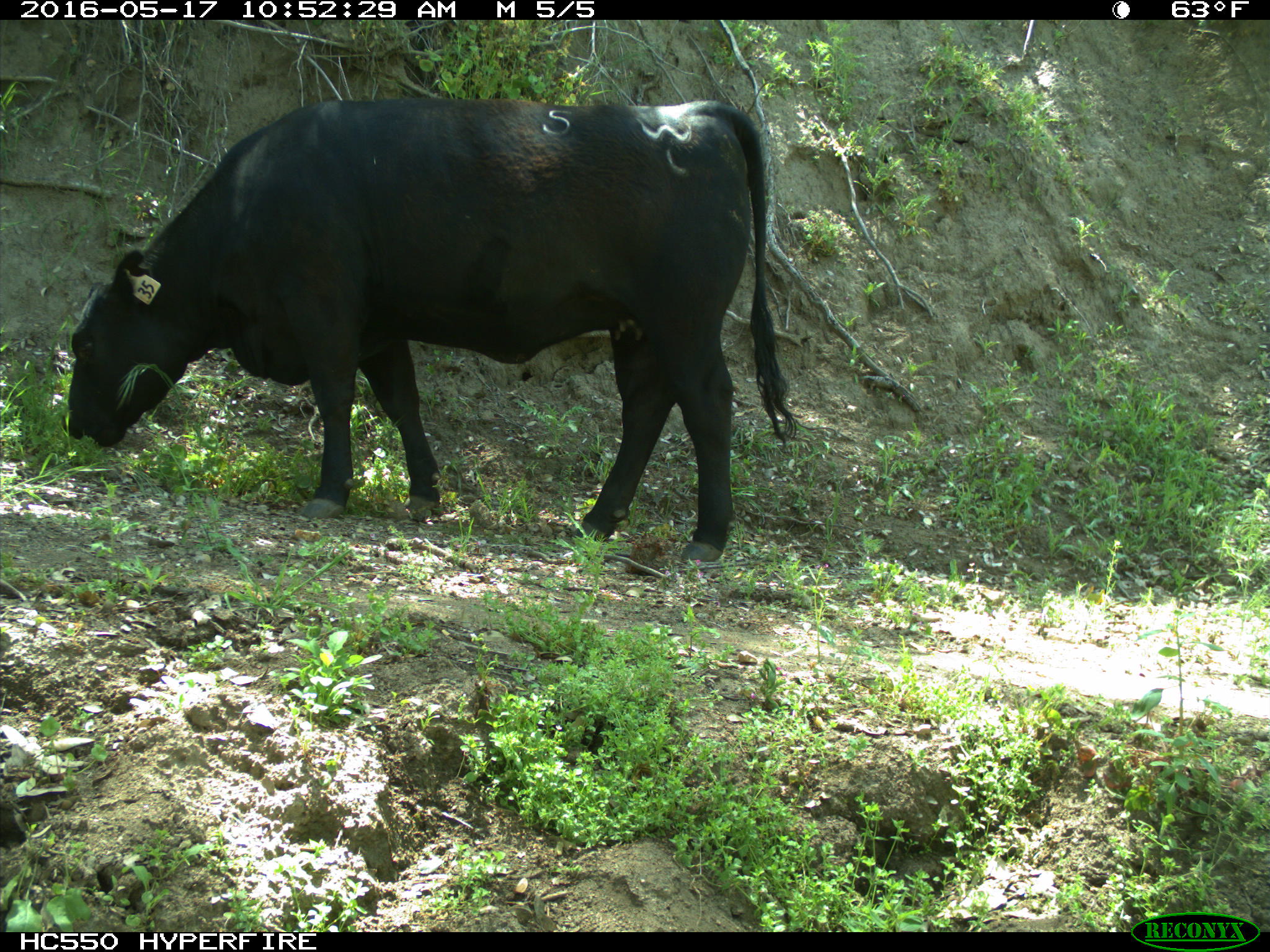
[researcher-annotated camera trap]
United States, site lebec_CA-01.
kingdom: Animalia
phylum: Chordata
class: Mammalia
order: Artiodactyla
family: Bovidae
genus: Bos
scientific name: Bos taurus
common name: domestic cow